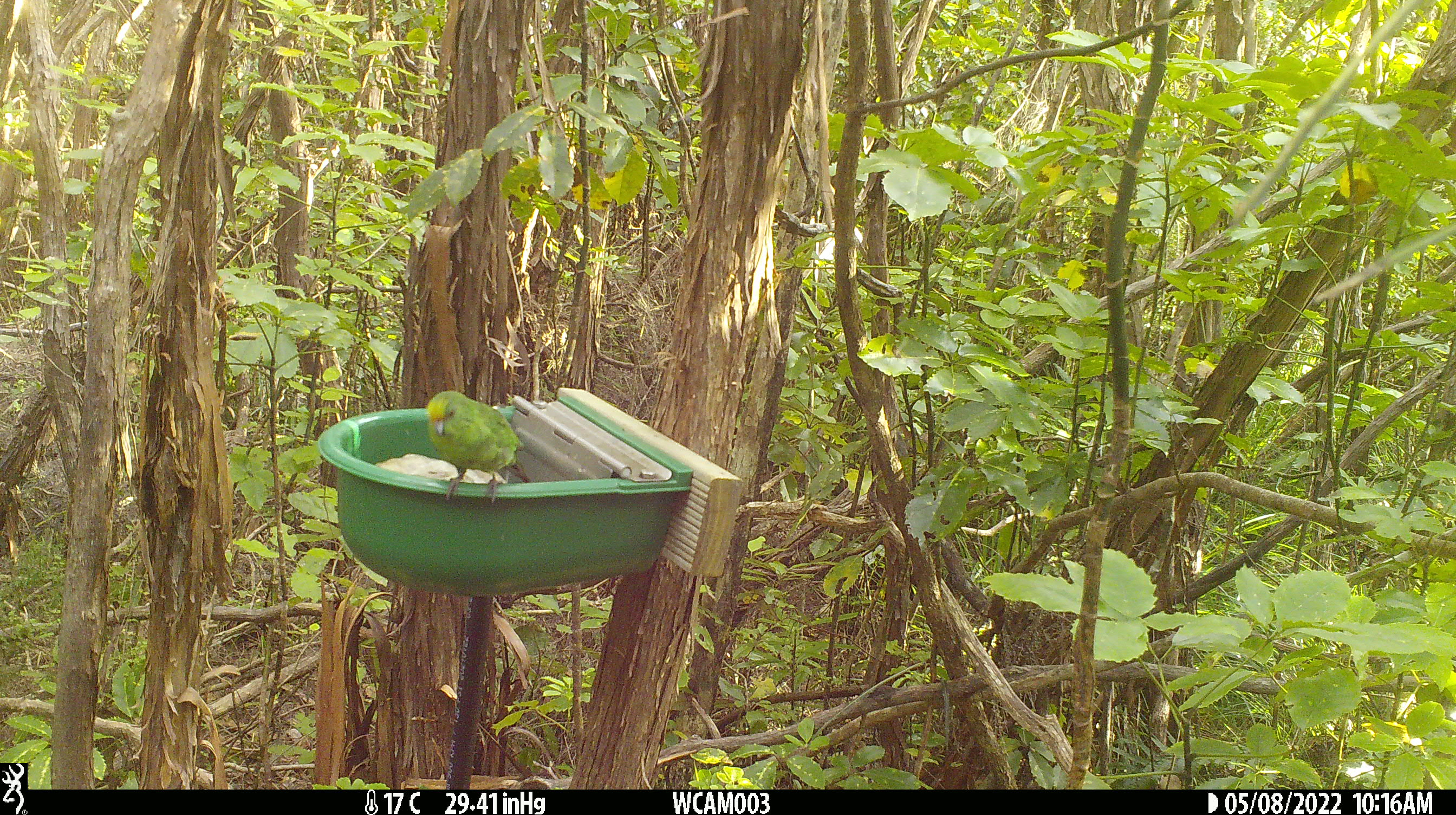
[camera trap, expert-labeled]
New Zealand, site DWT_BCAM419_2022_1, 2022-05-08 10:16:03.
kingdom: Animalia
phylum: Chordata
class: Aves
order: Psittaciformes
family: Psittaculidae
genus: Cyanoramphus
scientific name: Cyanoramphus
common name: parakeet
Parakeet (Cyanoramphus).